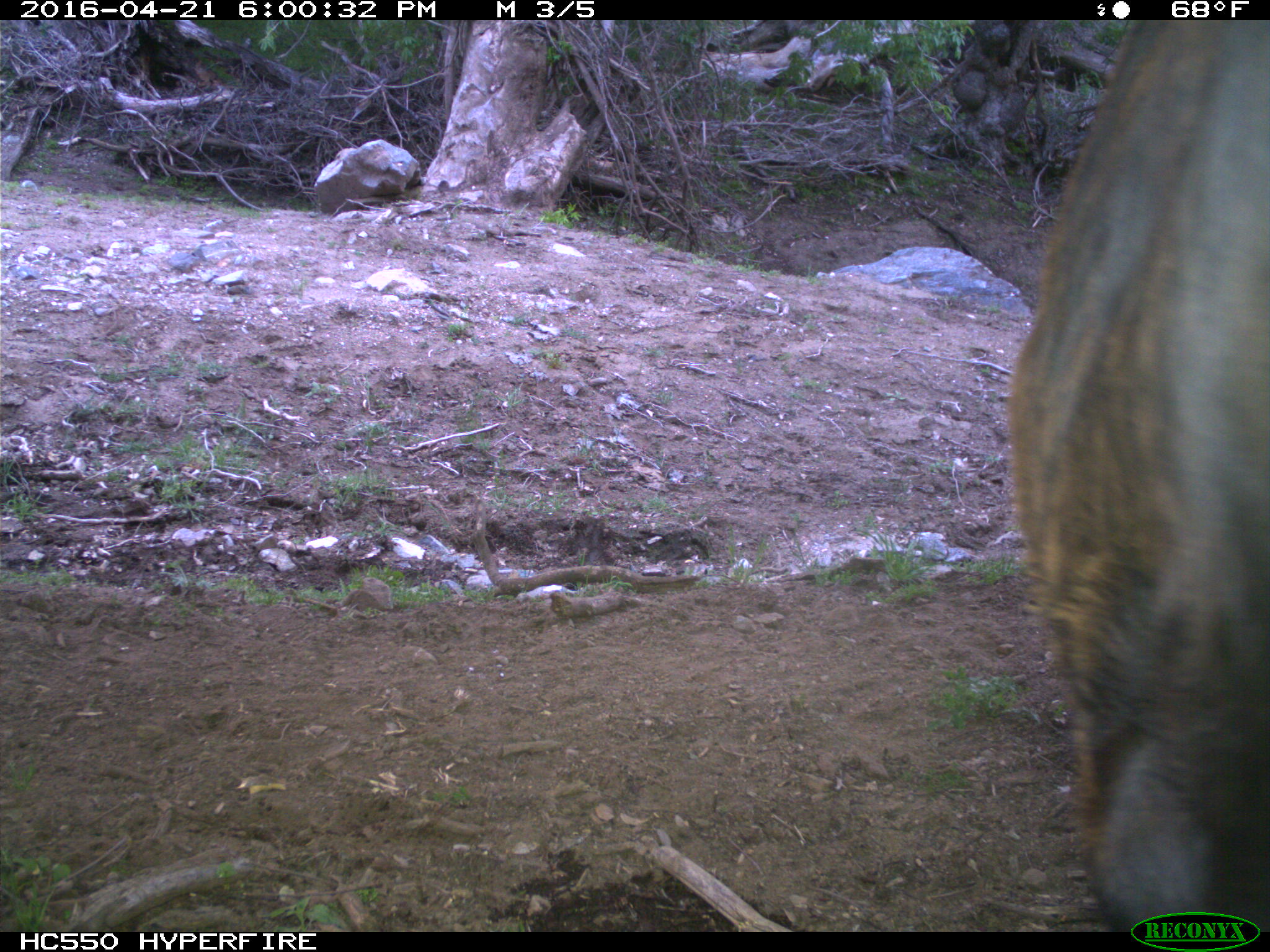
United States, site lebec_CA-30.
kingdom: Animalia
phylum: Chordata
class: Mammalia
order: Artiodactyla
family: Bovidae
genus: Bos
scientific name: Bos taurus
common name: domestic cow